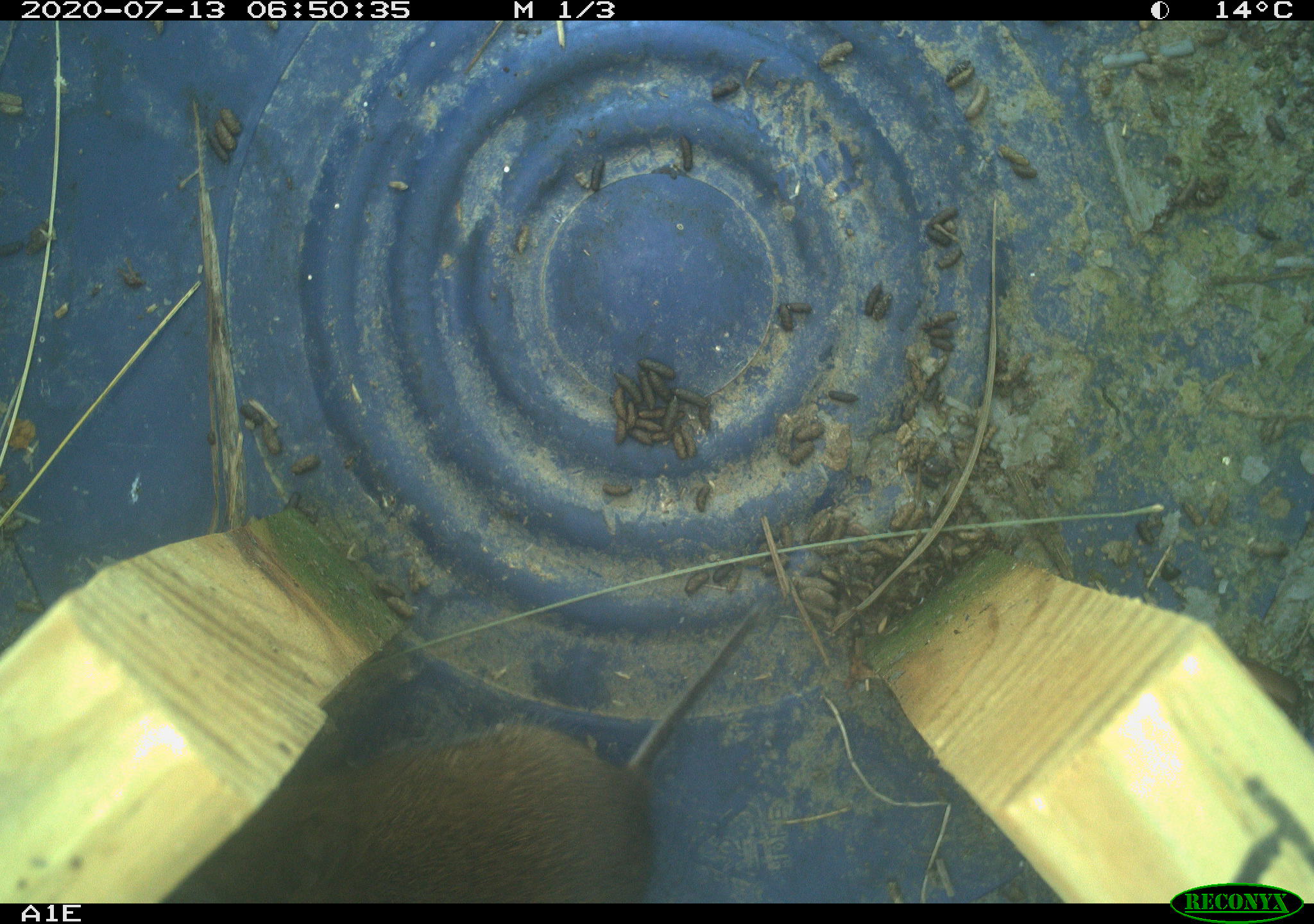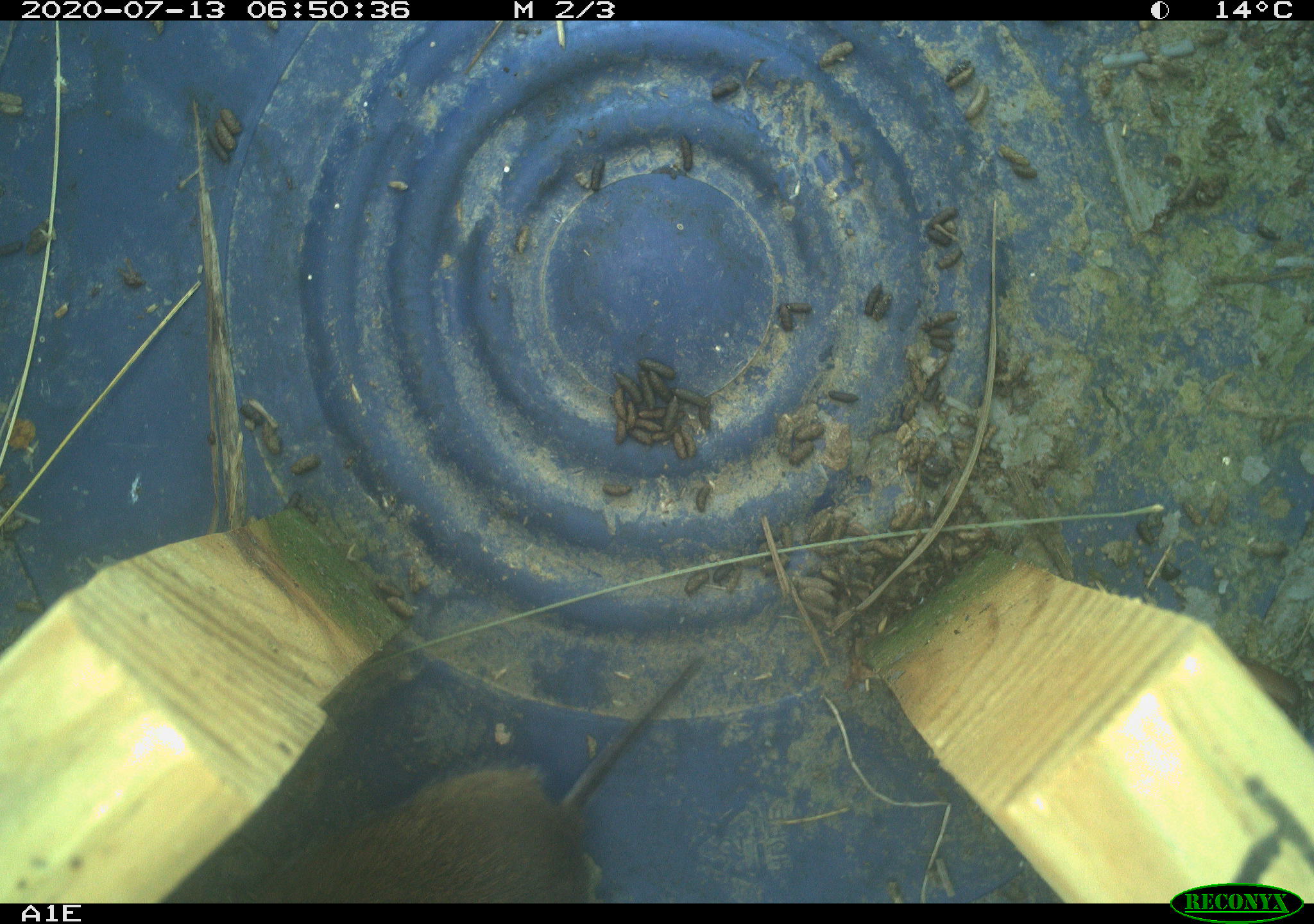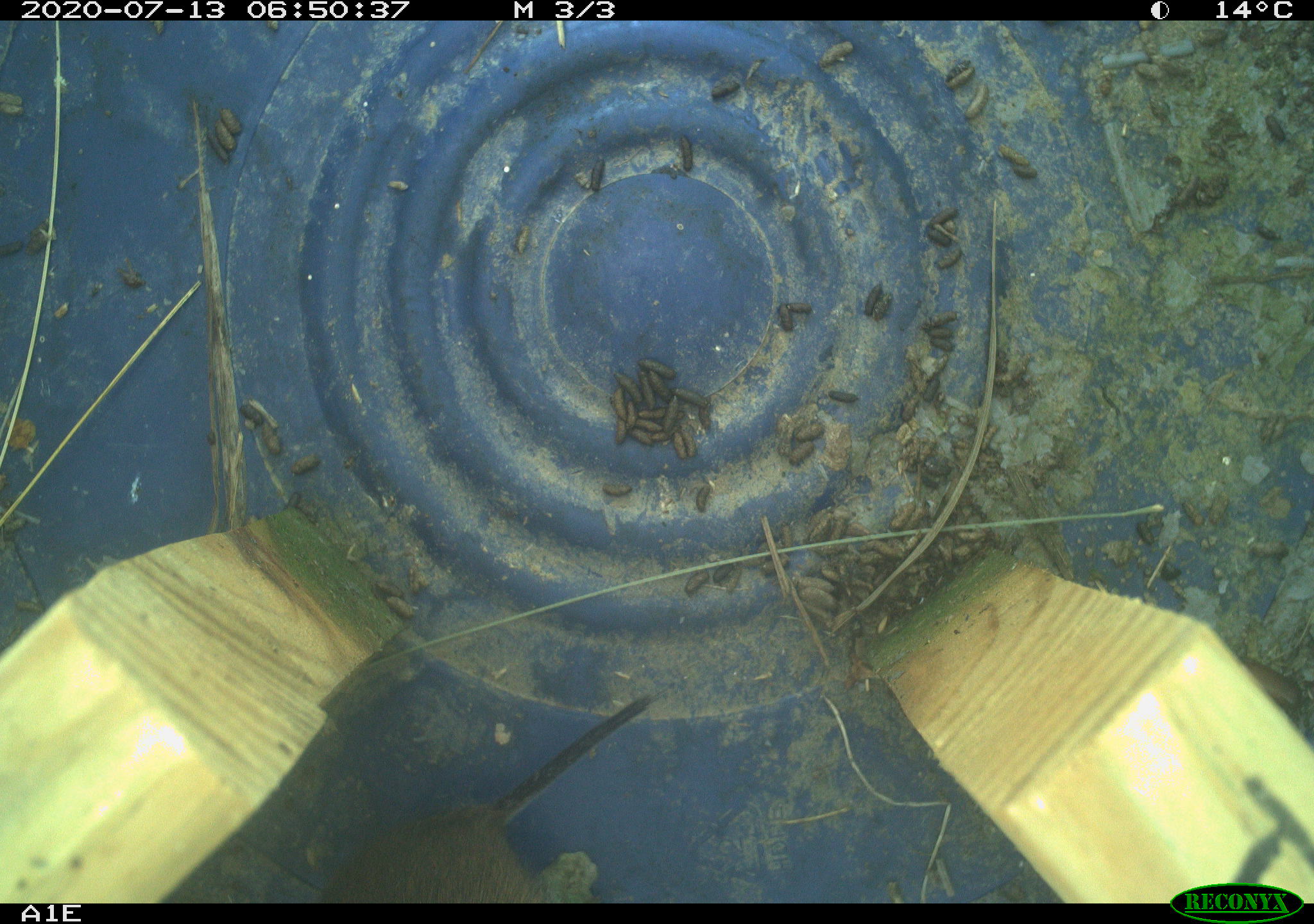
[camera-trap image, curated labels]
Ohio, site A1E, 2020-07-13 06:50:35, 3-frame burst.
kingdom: Animalia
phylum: Chordata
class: Mammalia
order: Rodentia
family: Cricetidae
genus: Microtus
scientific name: Microtus pennsylvanicus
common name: meadow vole